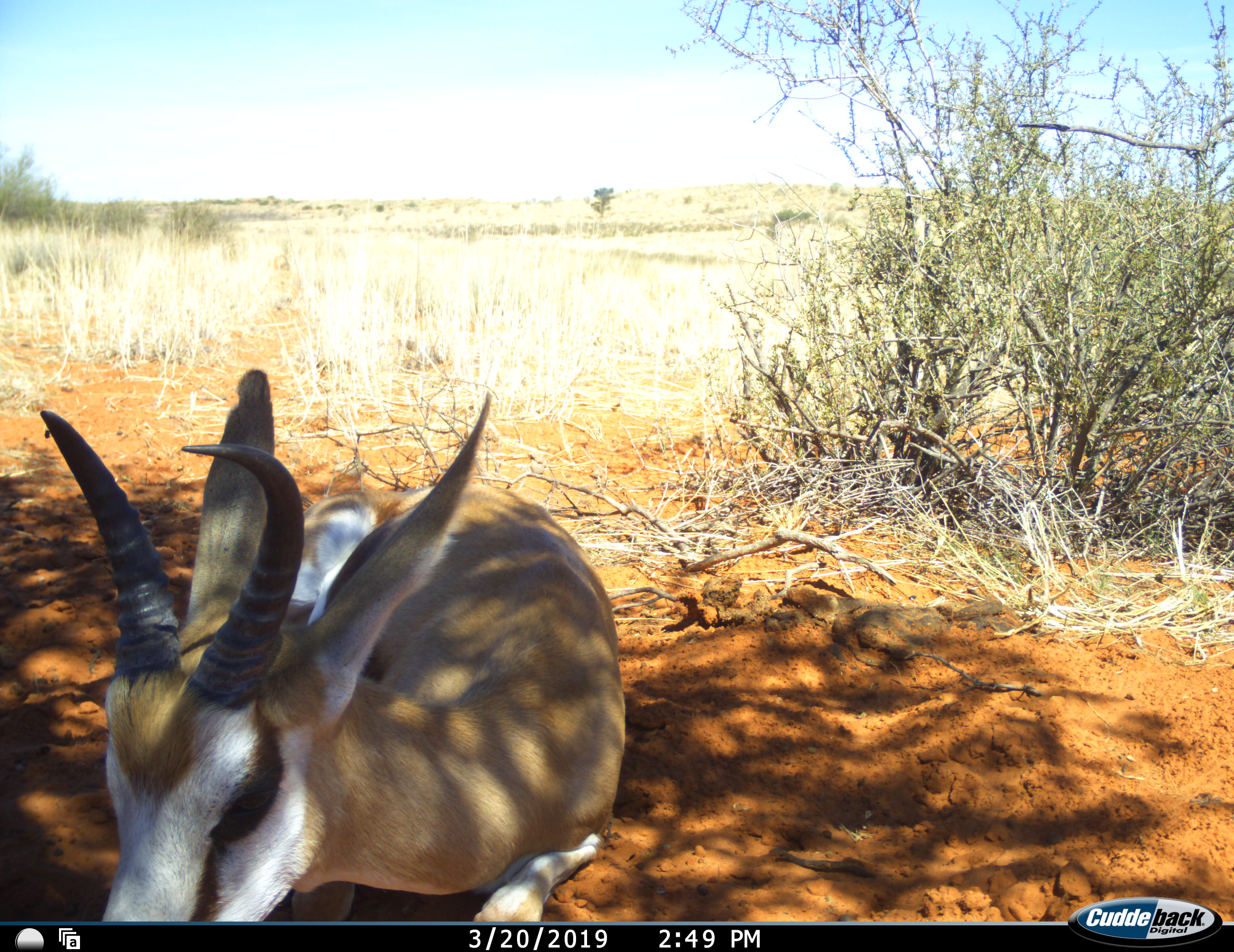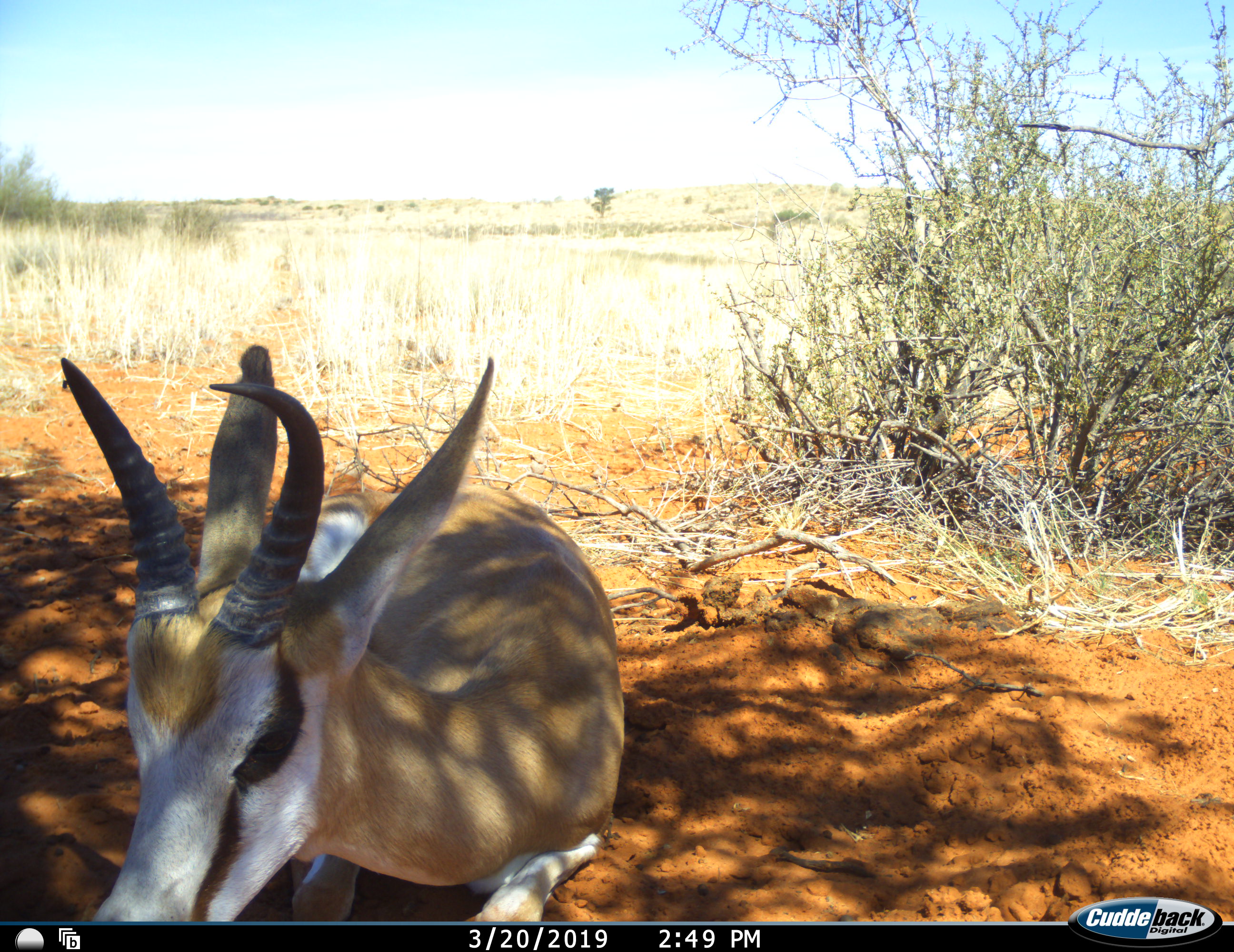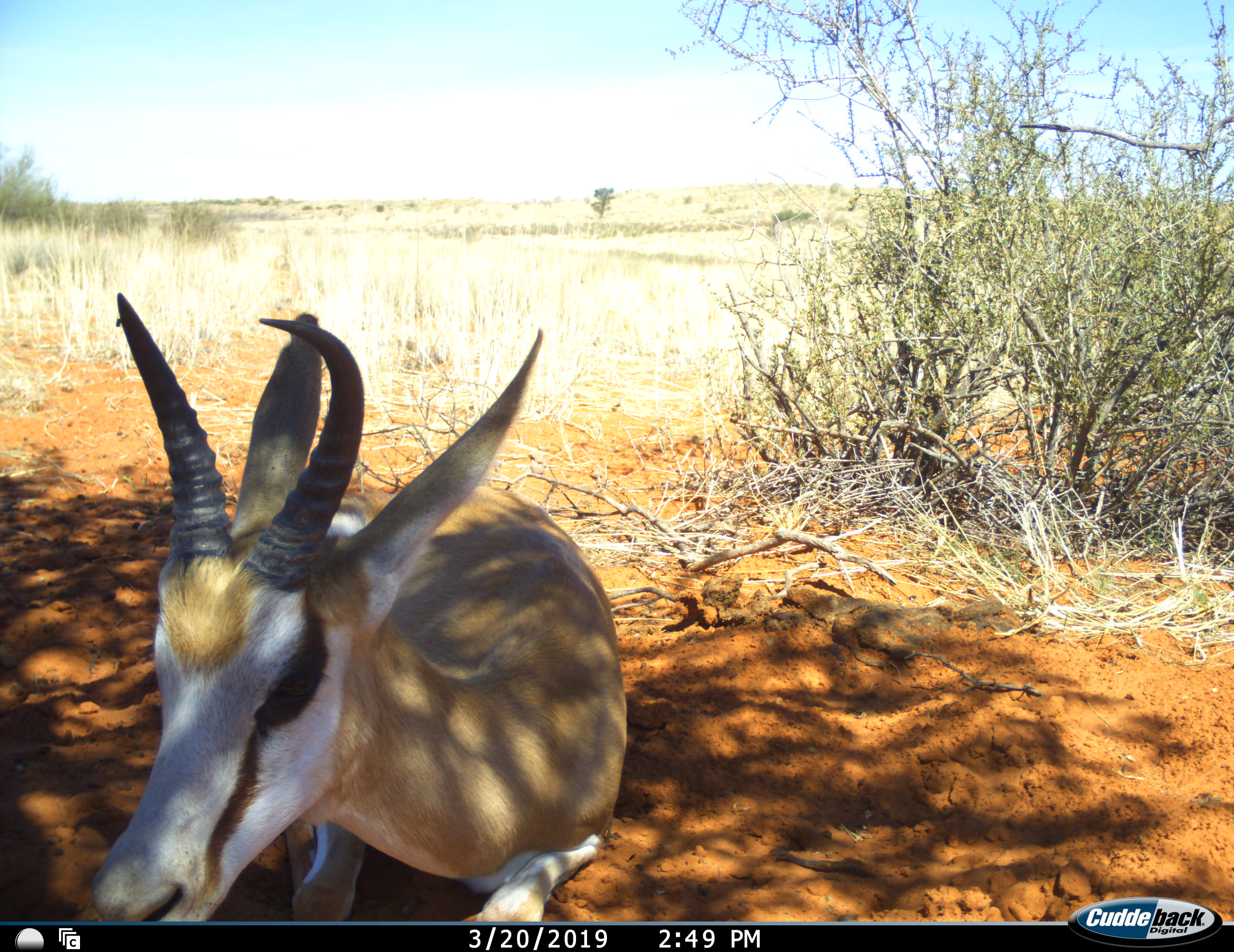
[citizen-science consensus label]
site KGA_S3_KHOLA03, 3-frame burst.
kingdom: Animalia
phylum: Chordata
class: Mammalia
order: Artiodactyla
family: Bovidae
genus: Antidorcas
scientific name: Antidorcas marsupialis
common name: springbok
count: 1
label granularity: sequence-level